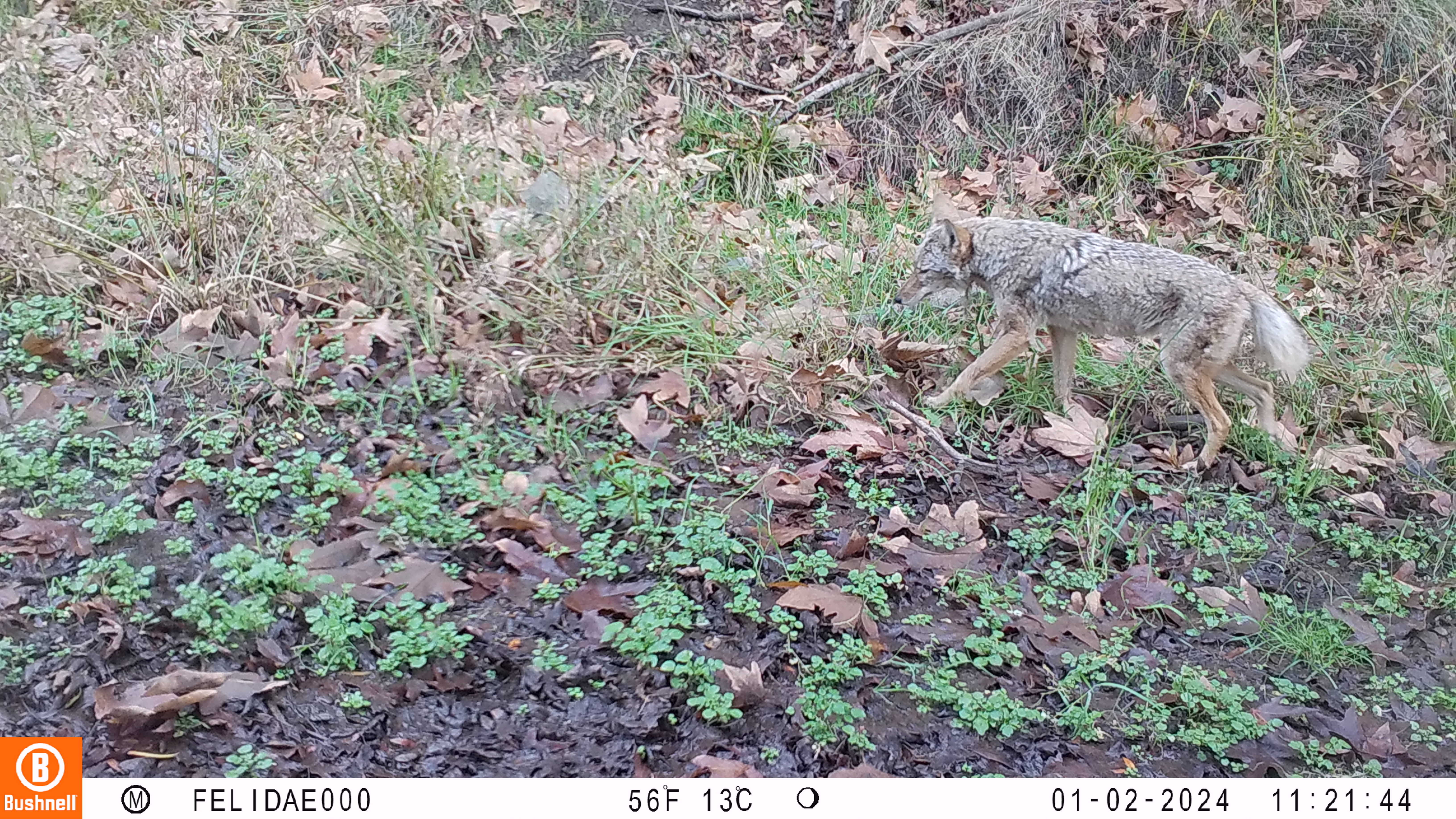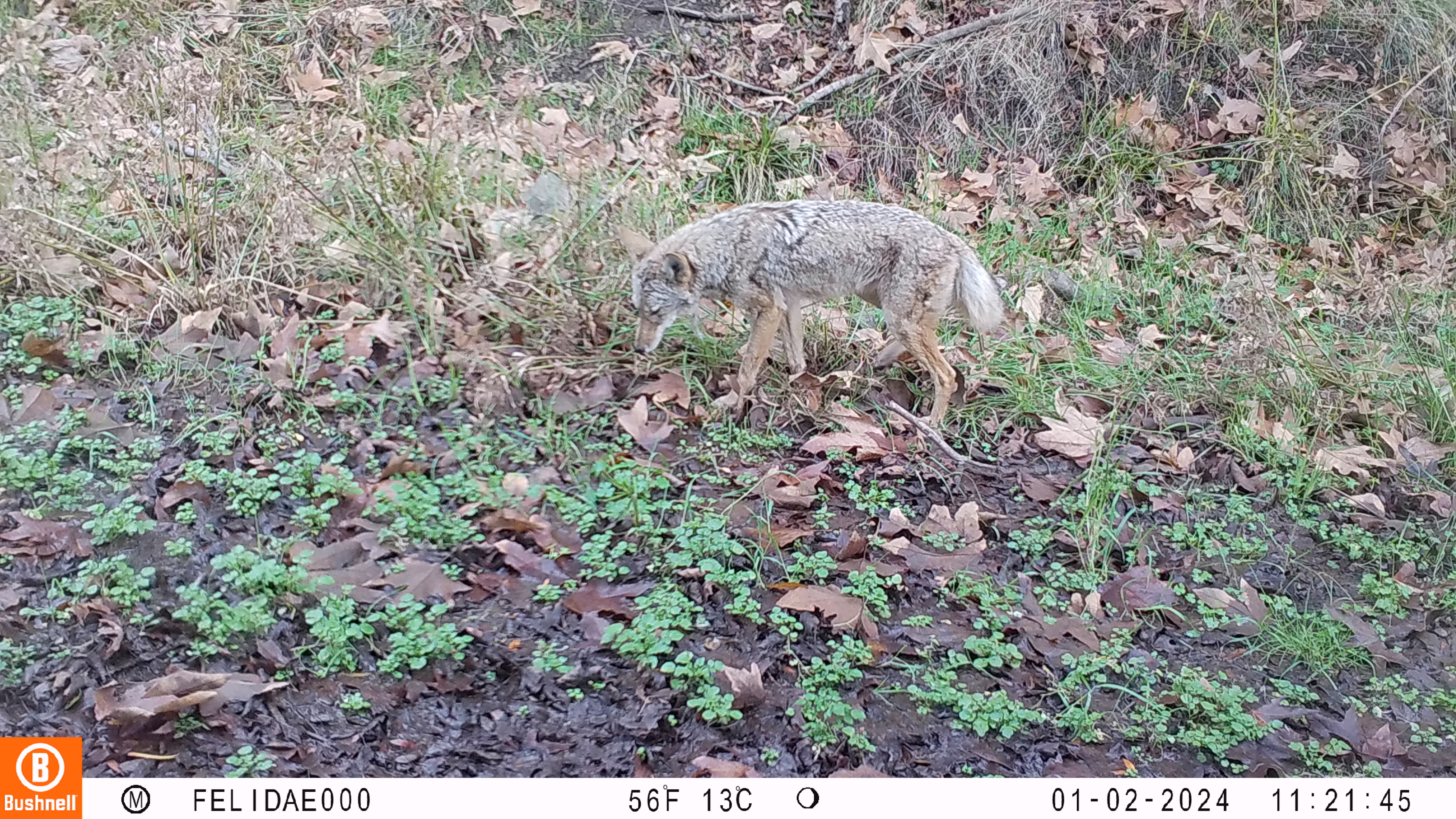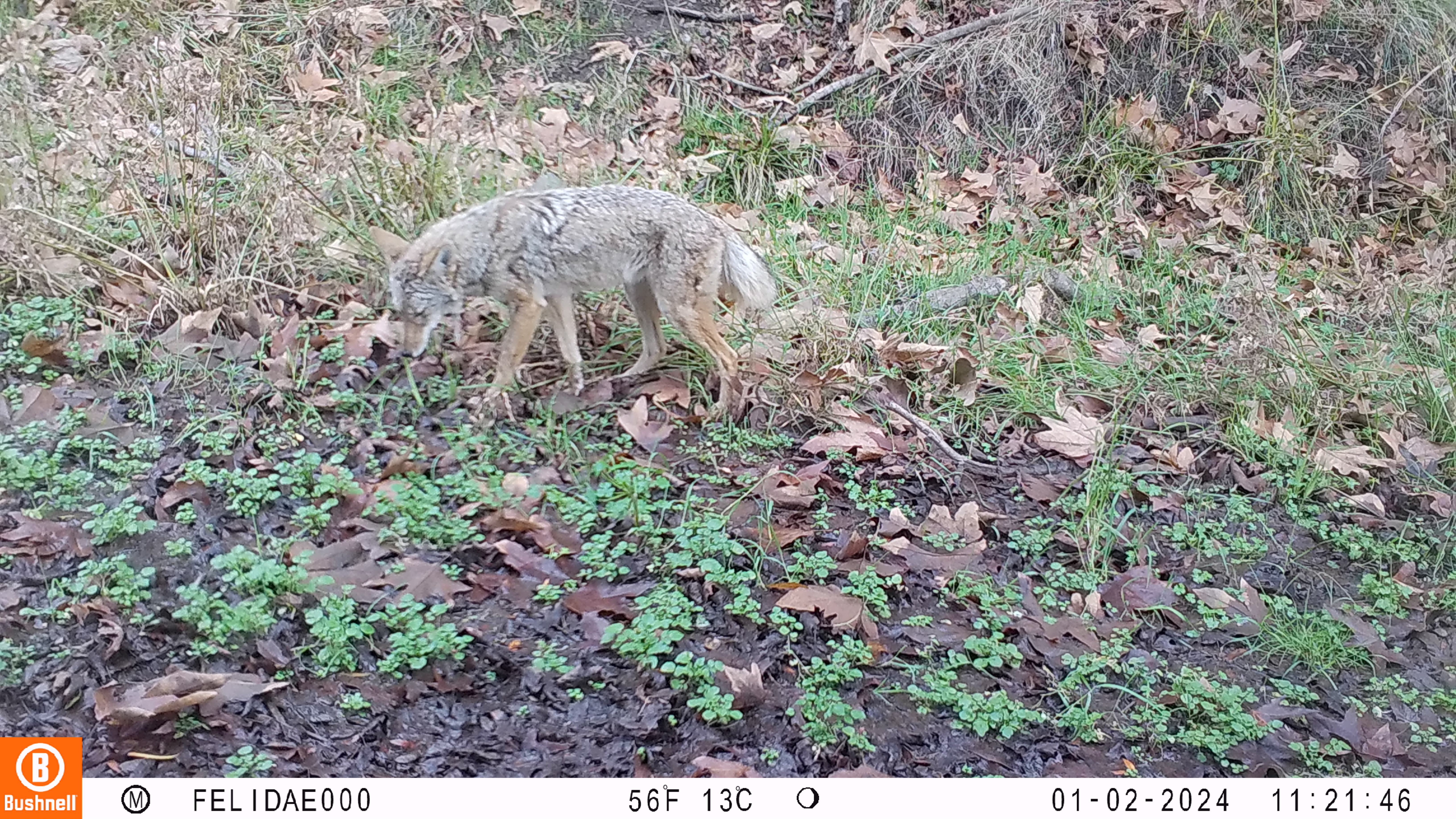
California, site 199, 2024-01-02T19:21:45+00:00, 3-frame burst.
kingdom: Animalia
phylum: Chordata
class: Mammalia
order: Carnivora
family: Canidae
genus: Canis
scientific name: Canis latrans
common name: coyote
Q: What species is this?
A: Coyote (Canis latrans).